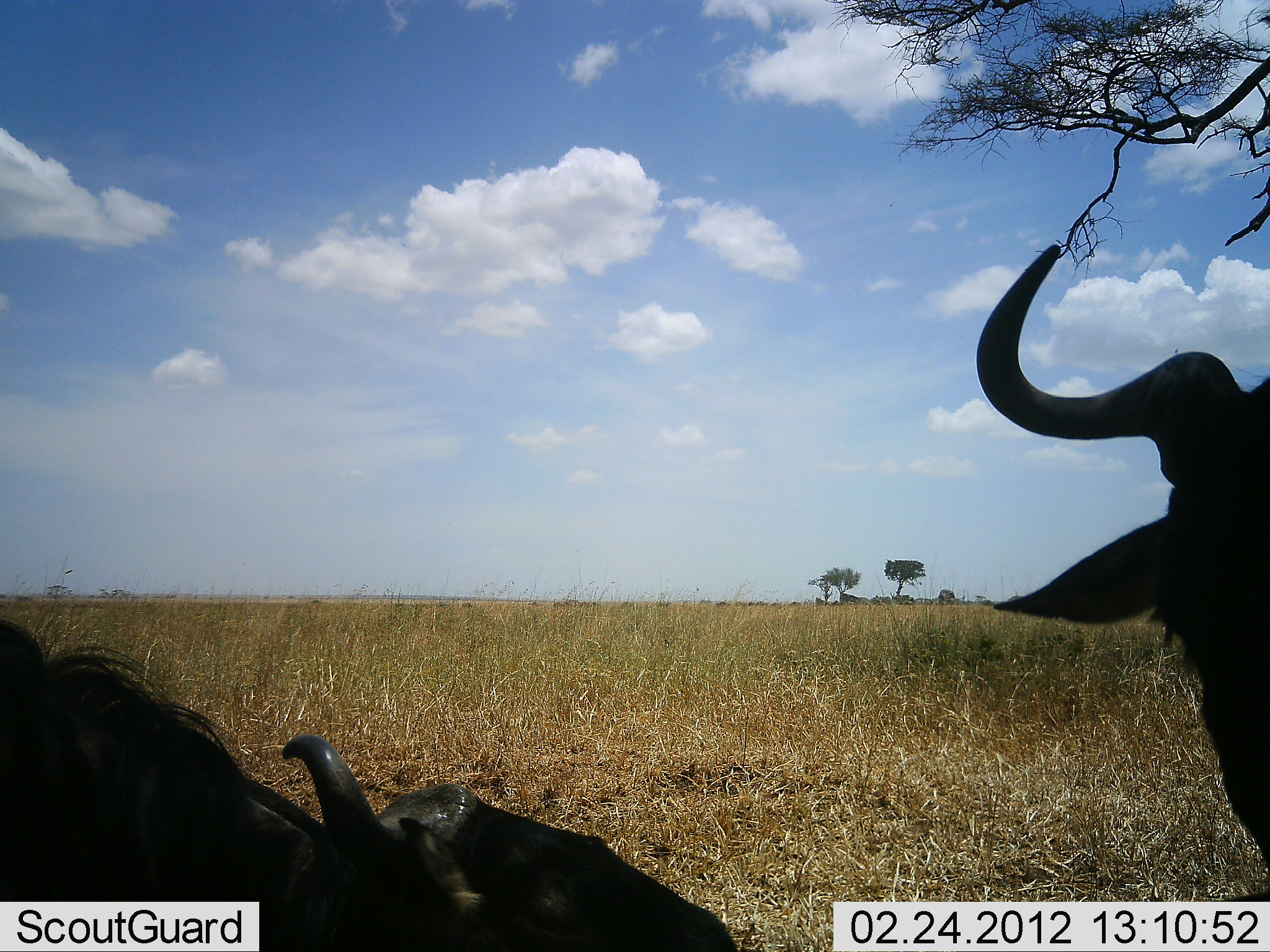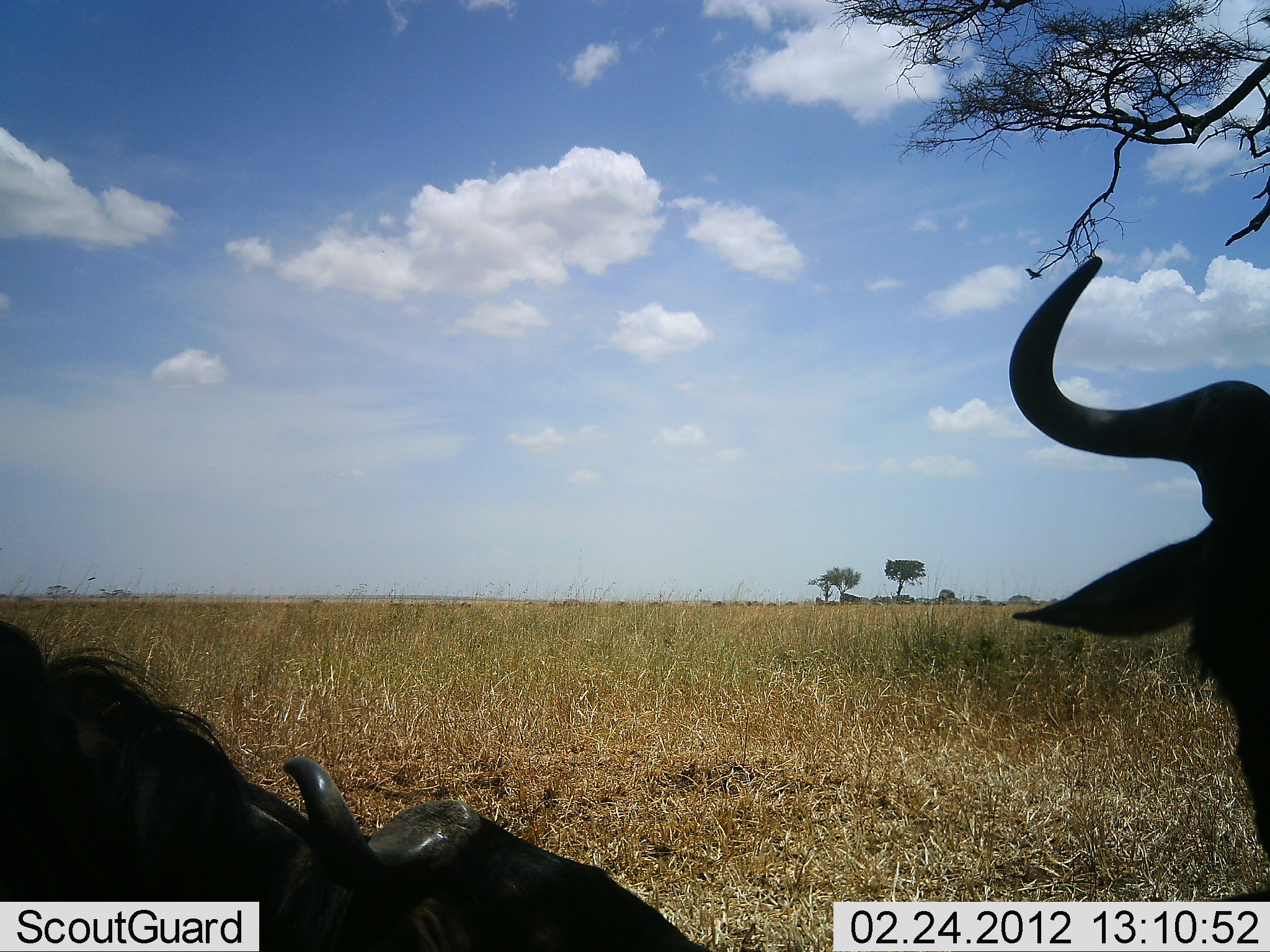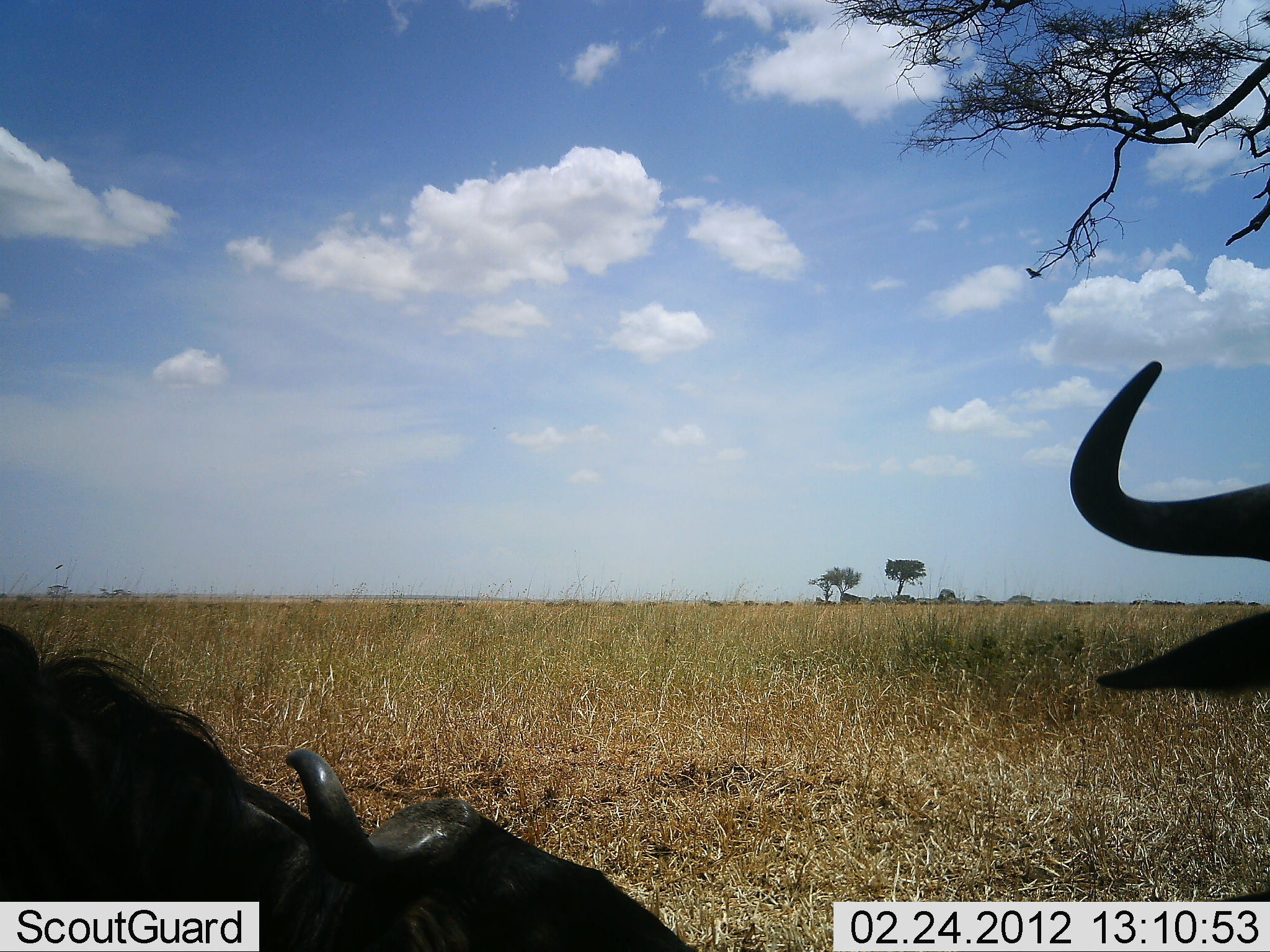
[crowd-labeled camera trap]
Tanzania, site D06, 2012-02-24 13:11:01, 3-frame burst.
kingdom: Animalia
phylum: Chordata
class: Mammalia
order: Artiodactyla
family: Bovidae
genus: Connochaetes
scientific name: Connochaetes taurinus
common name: blue wildebeest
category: wildebeest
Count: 2.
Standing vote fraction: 33%.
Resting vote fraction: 67%.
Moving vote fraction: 17%.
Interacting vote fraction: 0%.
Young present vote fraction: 0%.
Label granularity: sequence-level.